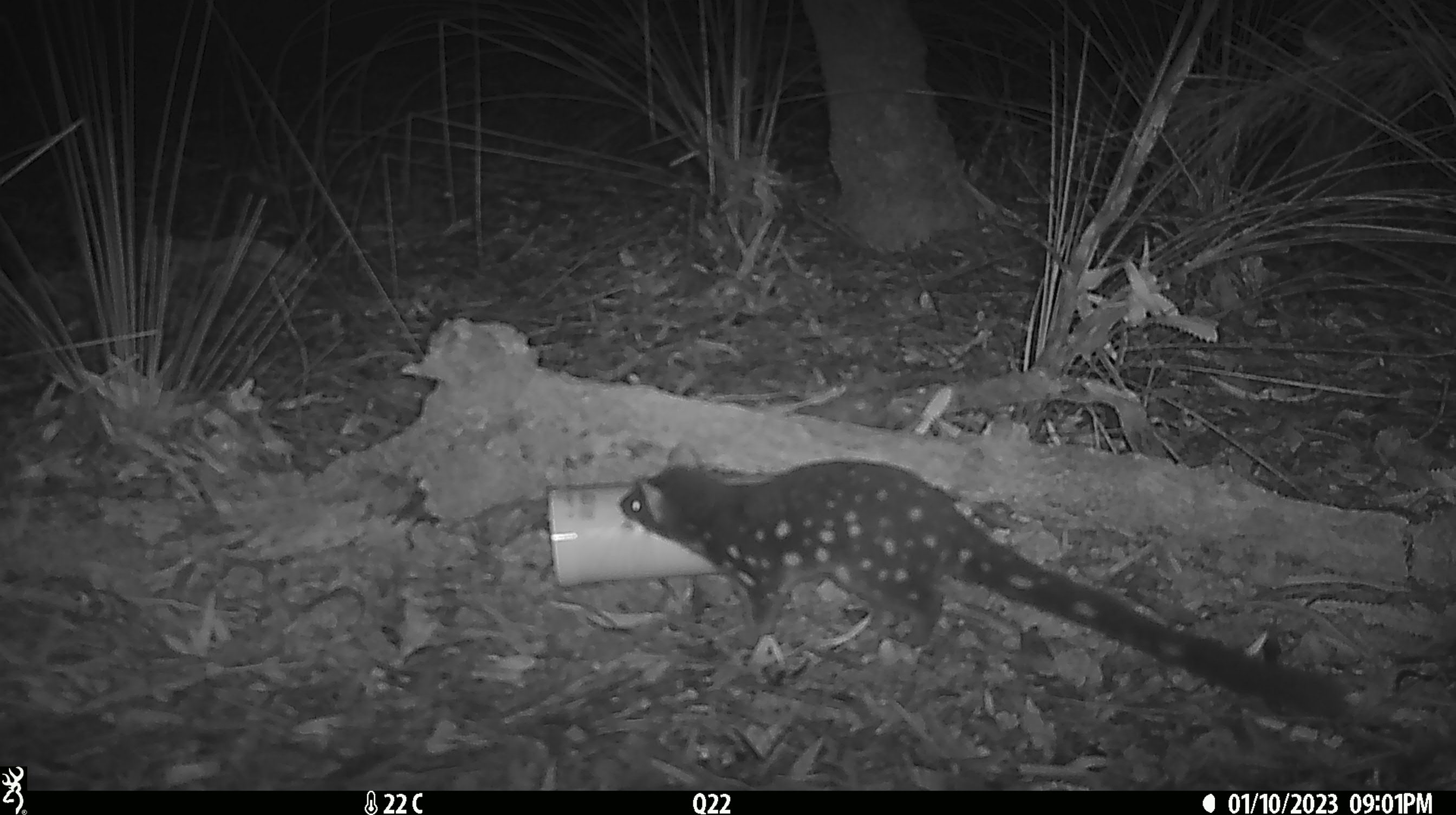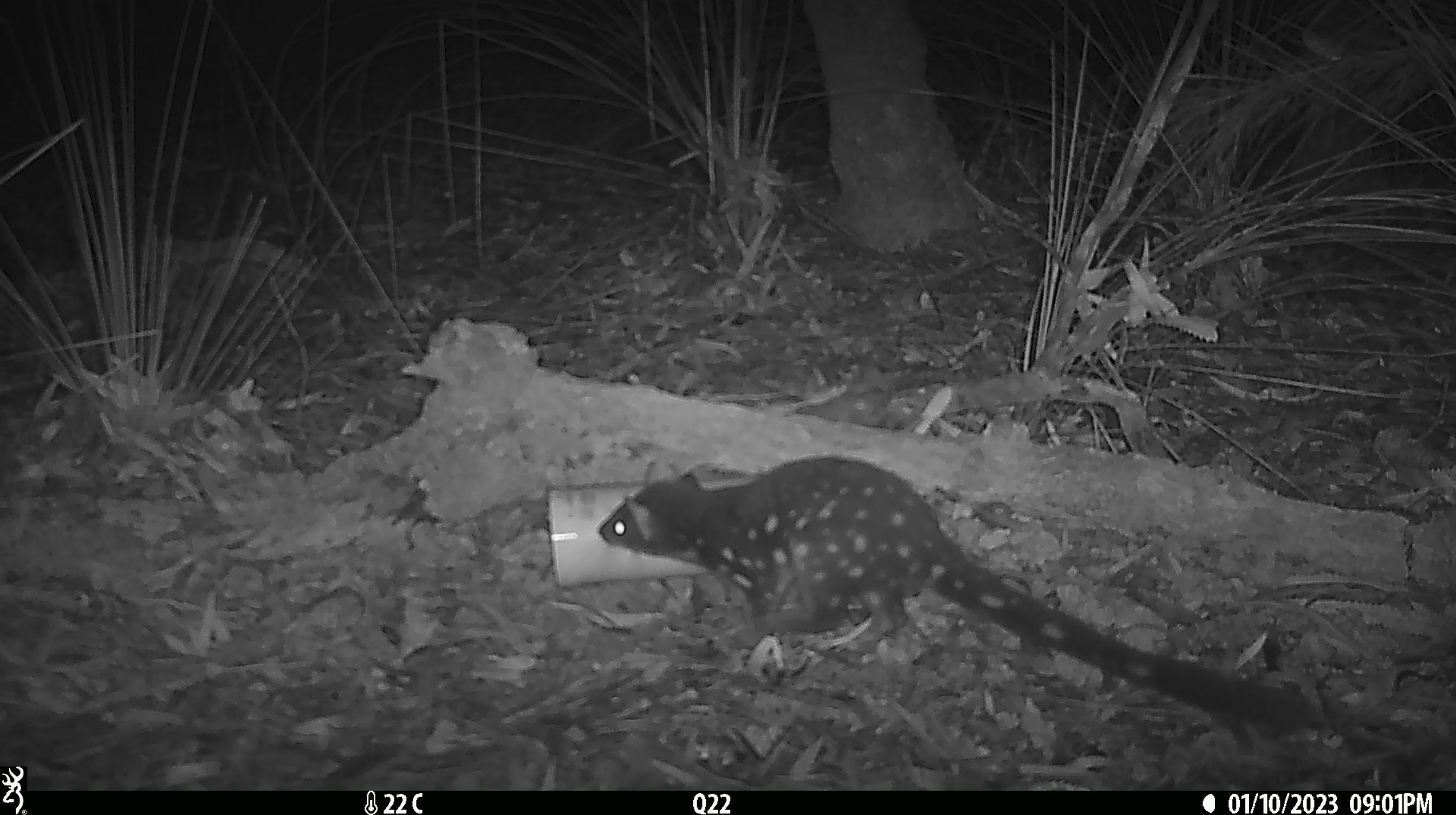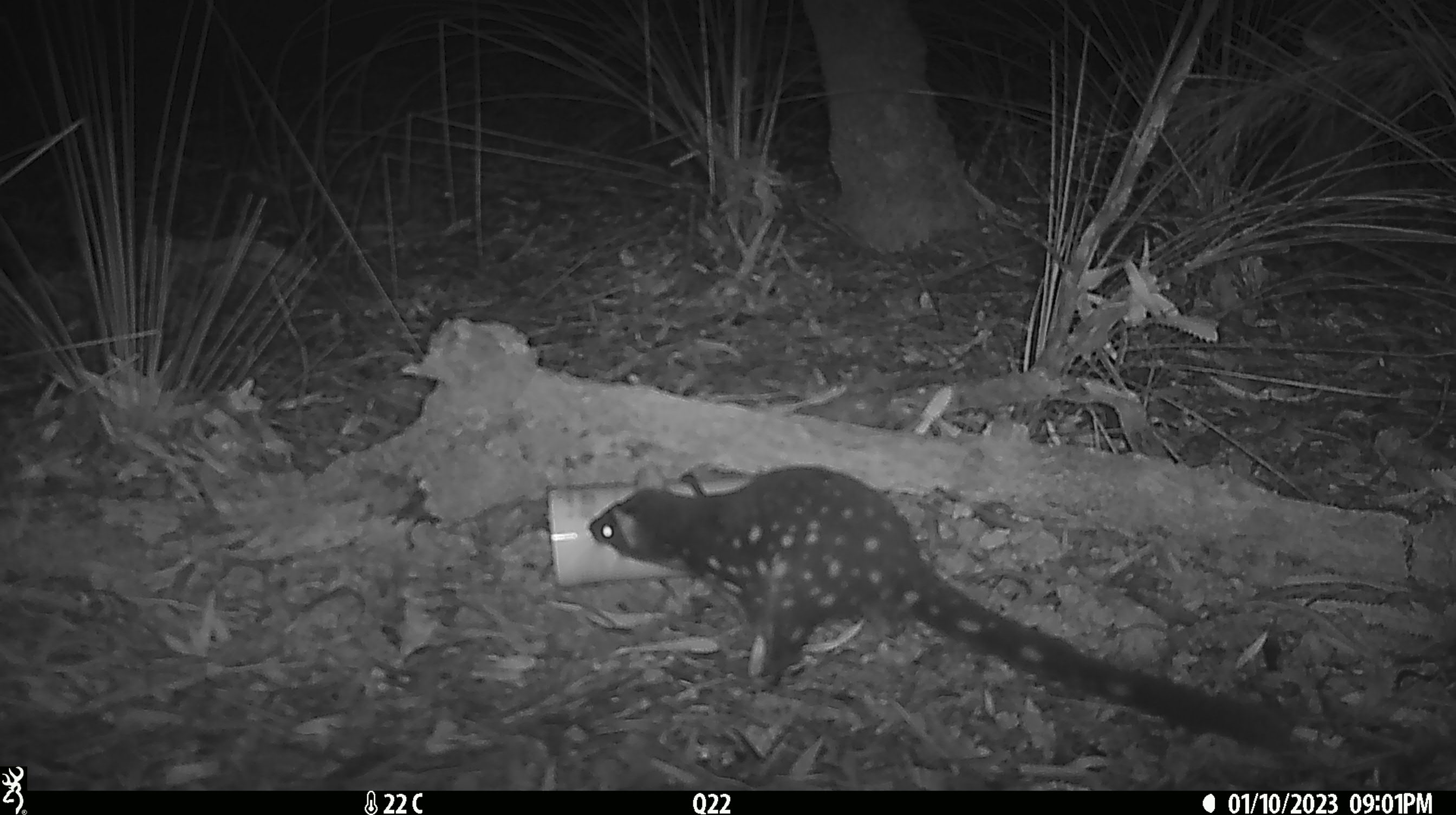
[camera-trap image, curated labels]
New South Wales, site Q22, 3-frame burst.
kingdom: Animalia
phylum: Chordata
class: Mammalia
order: Dasyuromorphia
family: Dasyuridae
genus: Dasyurus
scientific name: Dasyurus maculatus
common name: spotted-tailed quoll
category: quoll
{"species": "quoll (spotted-tailed quoll) (Dasyurus maculatus)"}